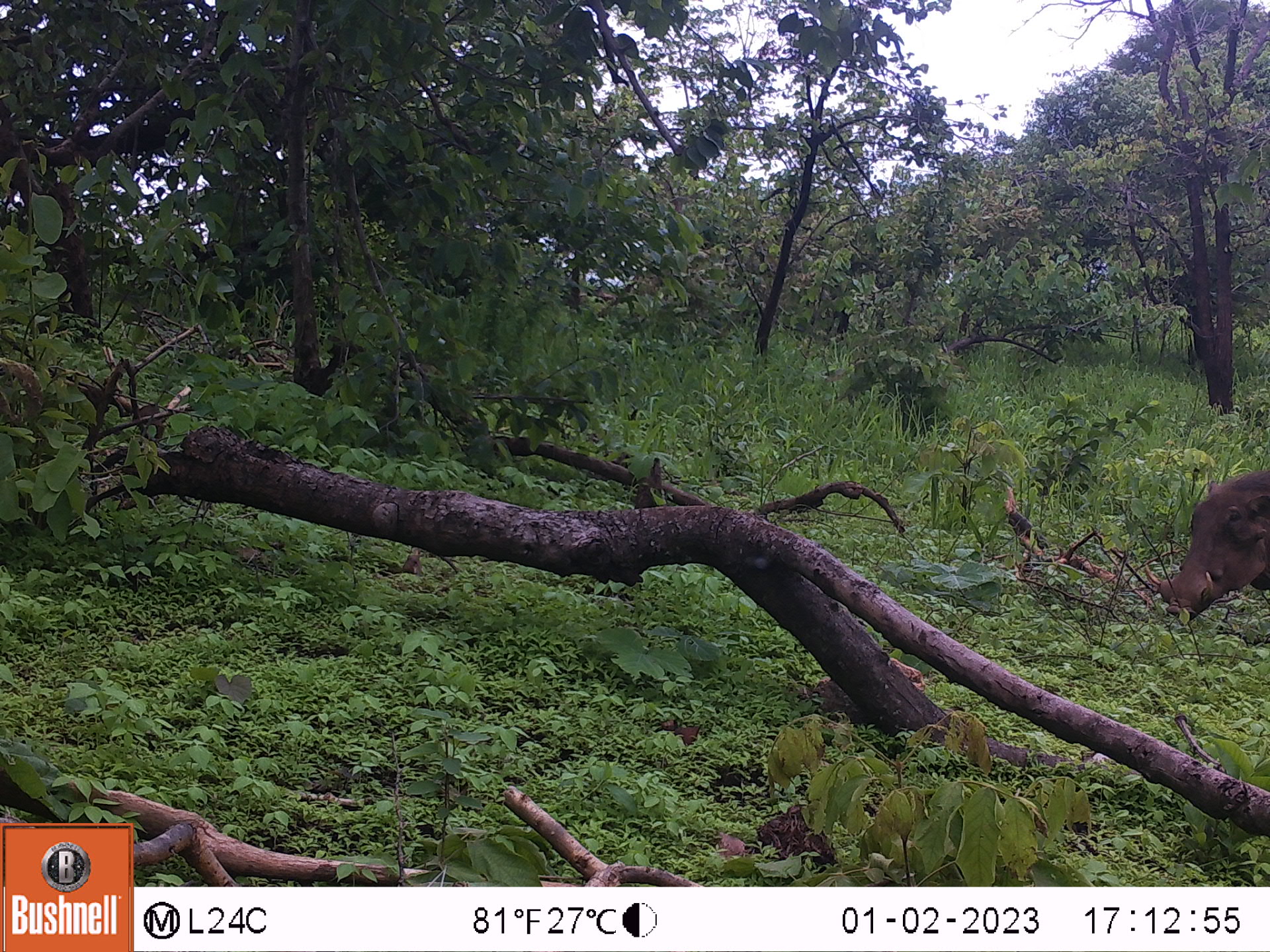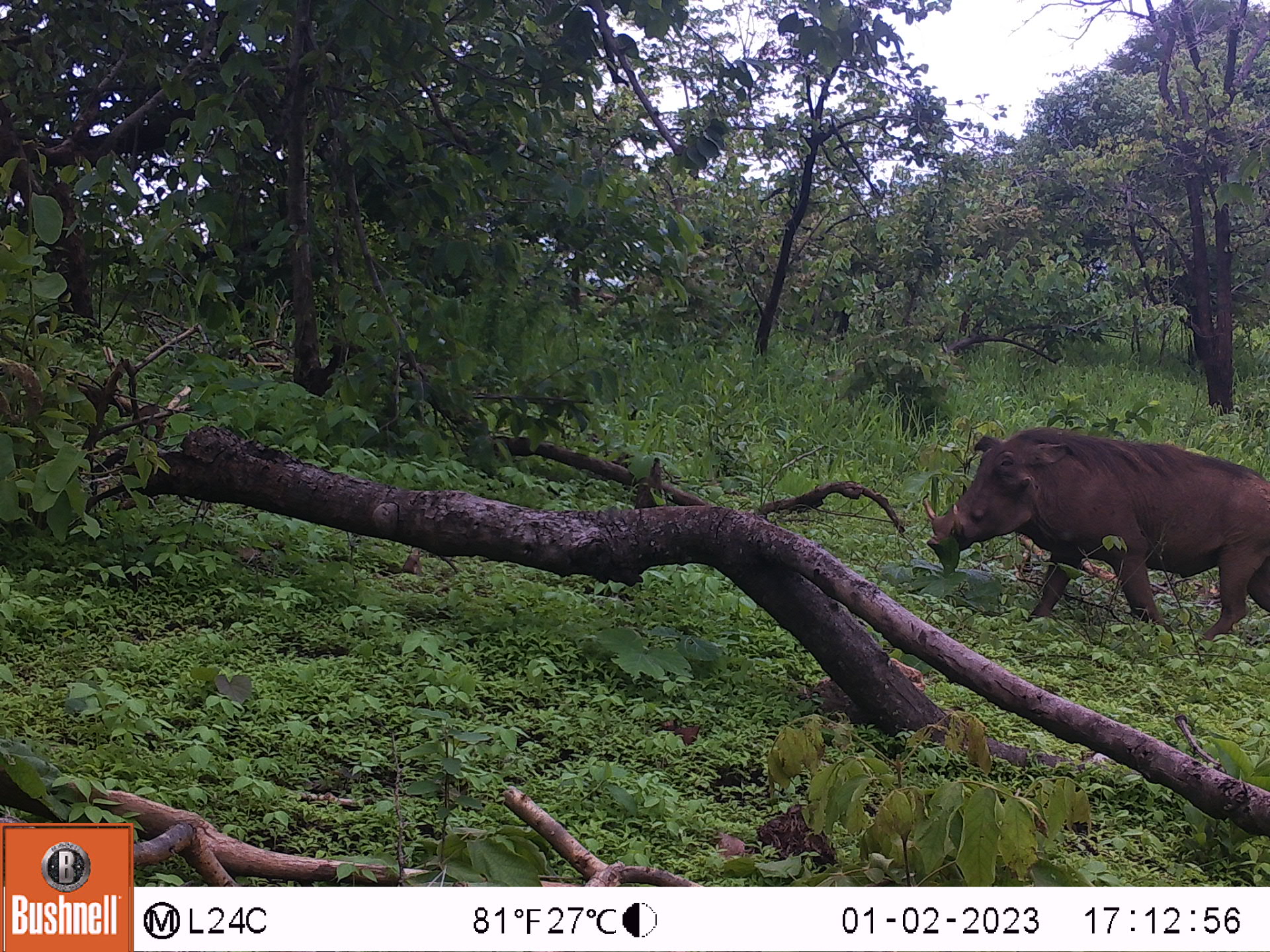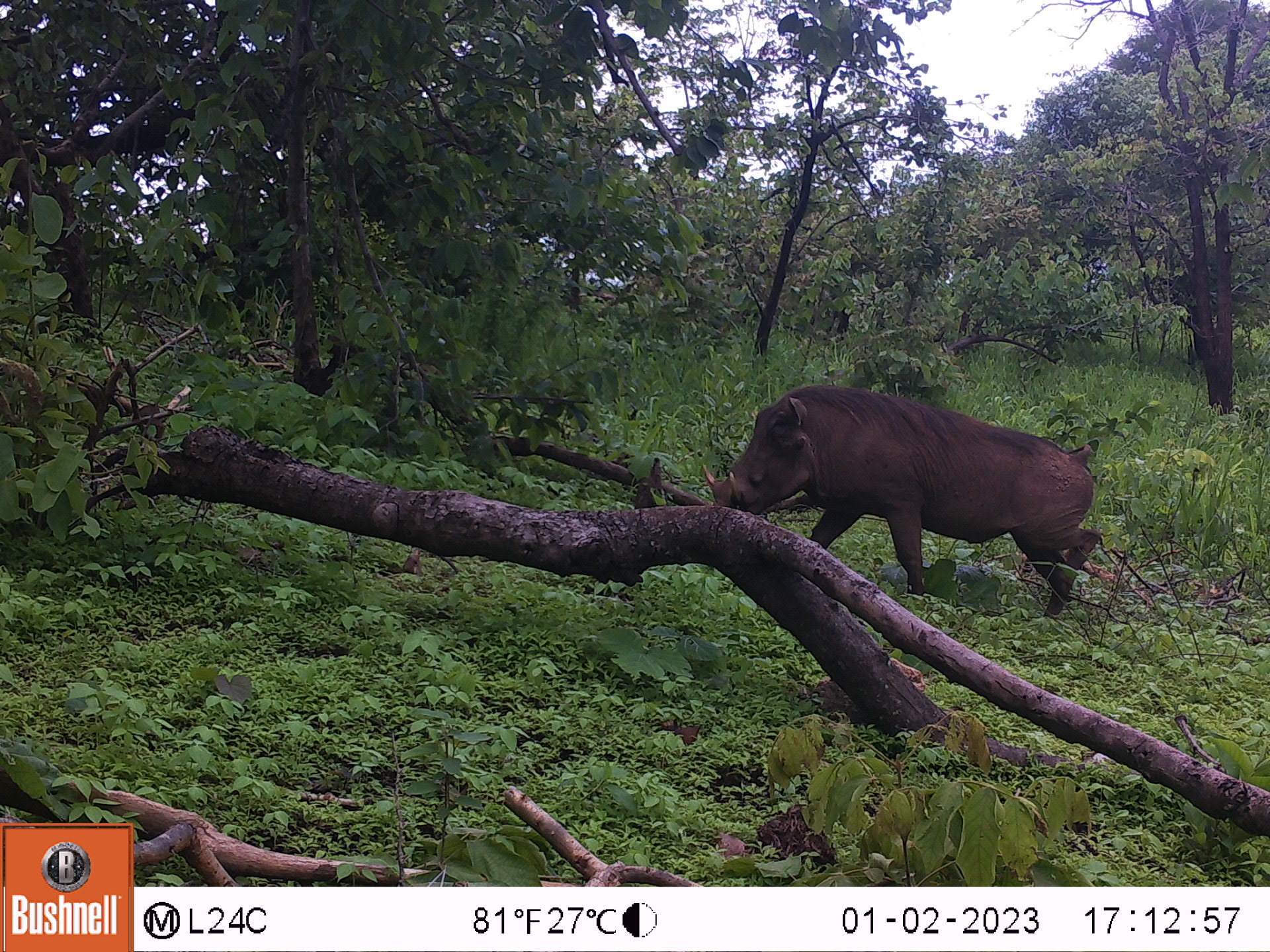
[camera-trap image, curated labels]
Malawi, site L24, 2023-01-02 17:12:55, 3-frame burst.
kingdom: Animalia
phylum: Chordata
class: Mammalia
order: Artiodactyla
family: Suidae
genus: Phacochoerus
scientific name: Phacochoerus africanus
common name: common warthog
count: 1